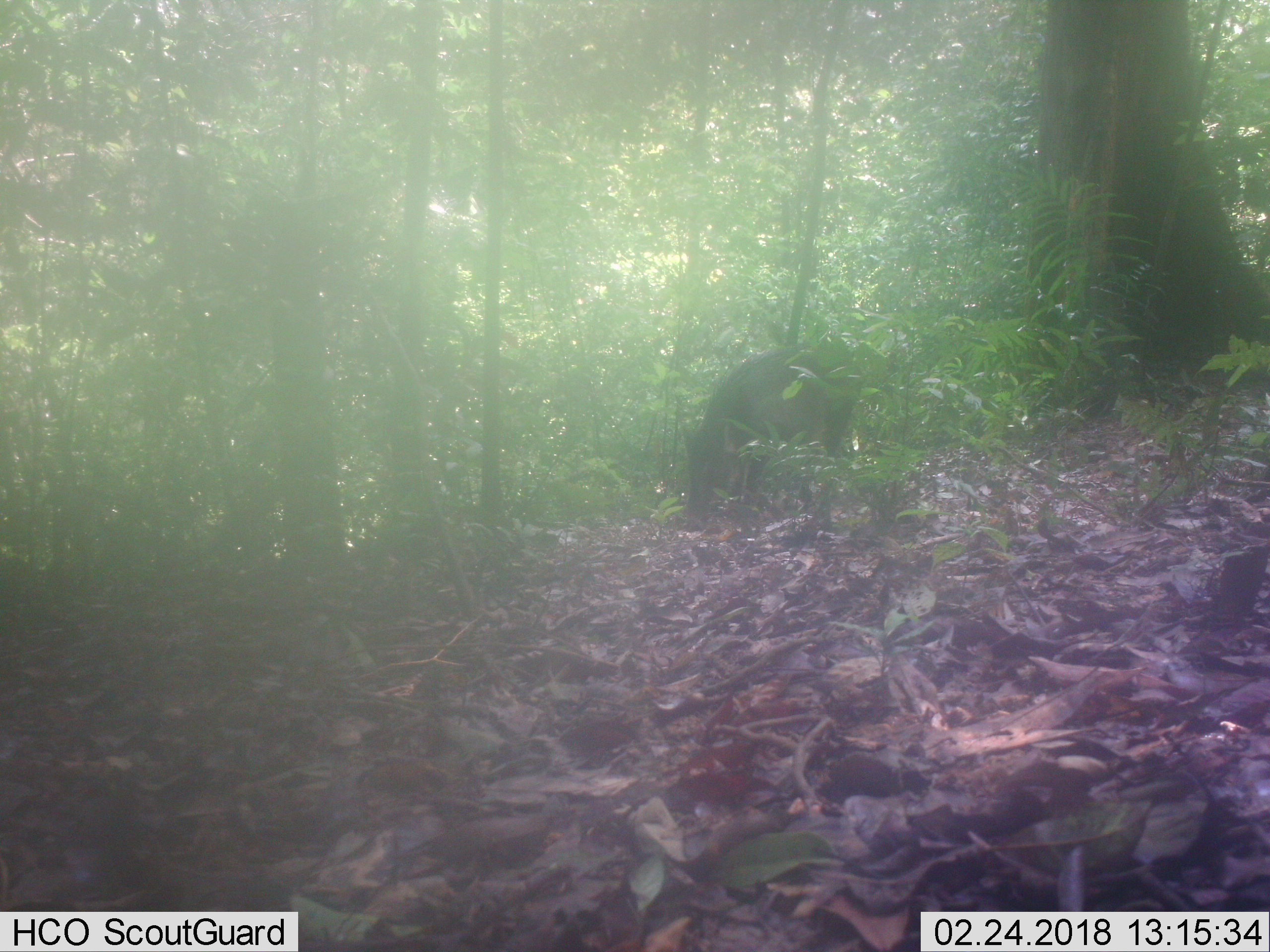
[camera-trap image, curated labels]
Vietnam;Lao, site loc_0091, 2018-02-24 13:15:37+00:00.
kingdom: Animalia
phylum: Chordata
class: Mammalia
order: Artiodactyla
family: Suidae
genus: Sus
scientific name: Sus scrofa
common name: eurasian wild pig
Eurasian wild pig (Sus scrofa). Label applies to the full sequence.